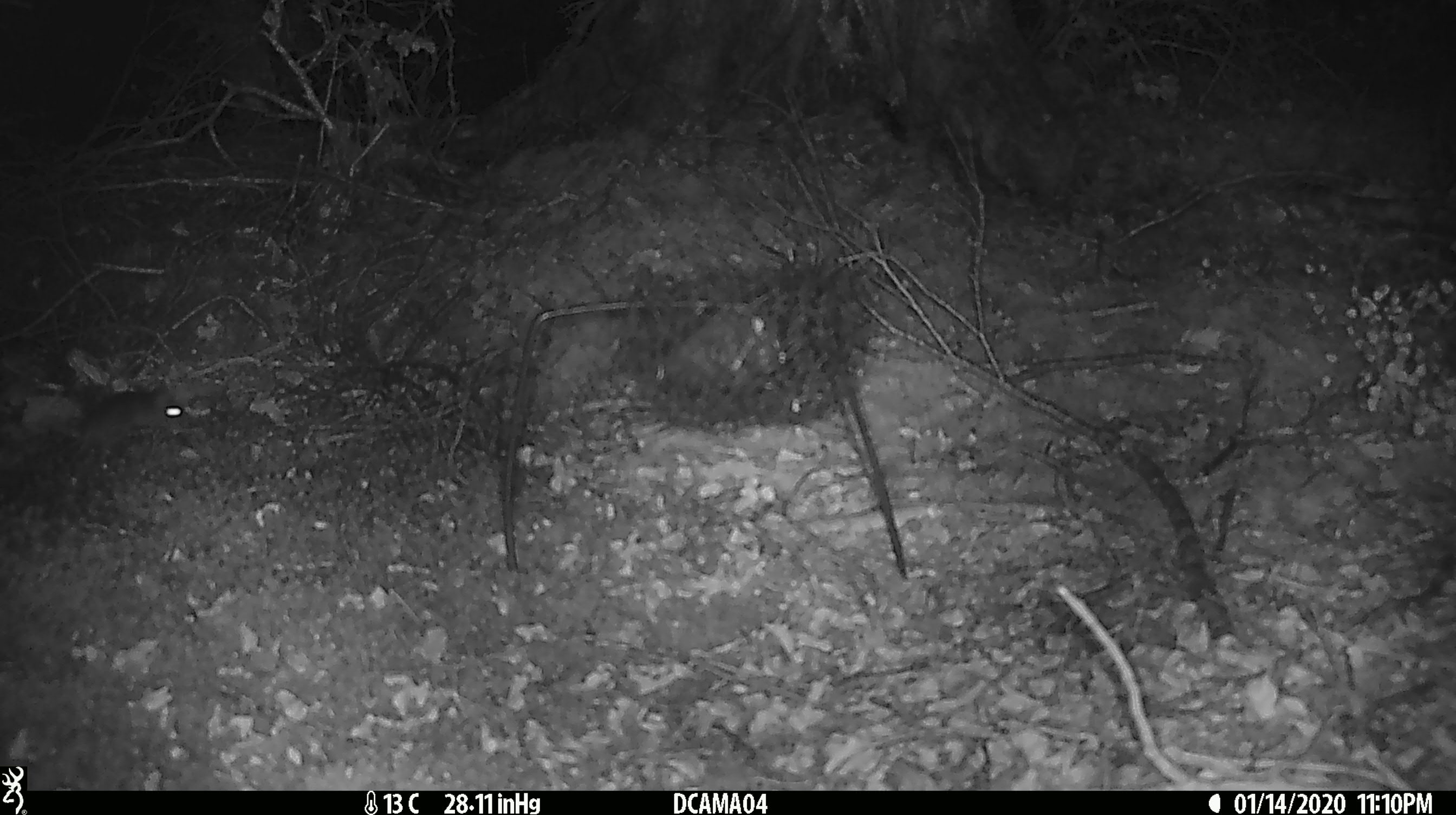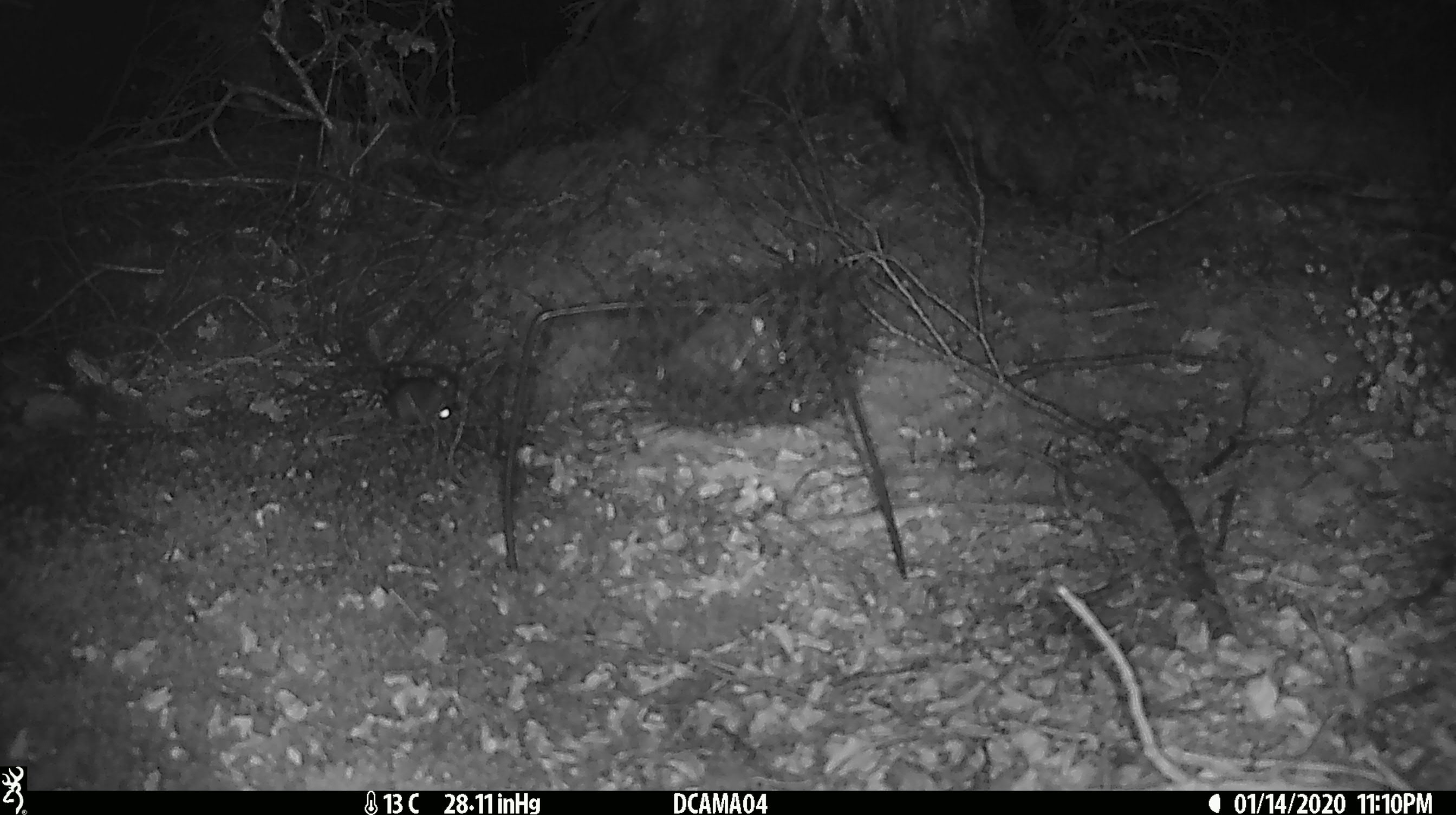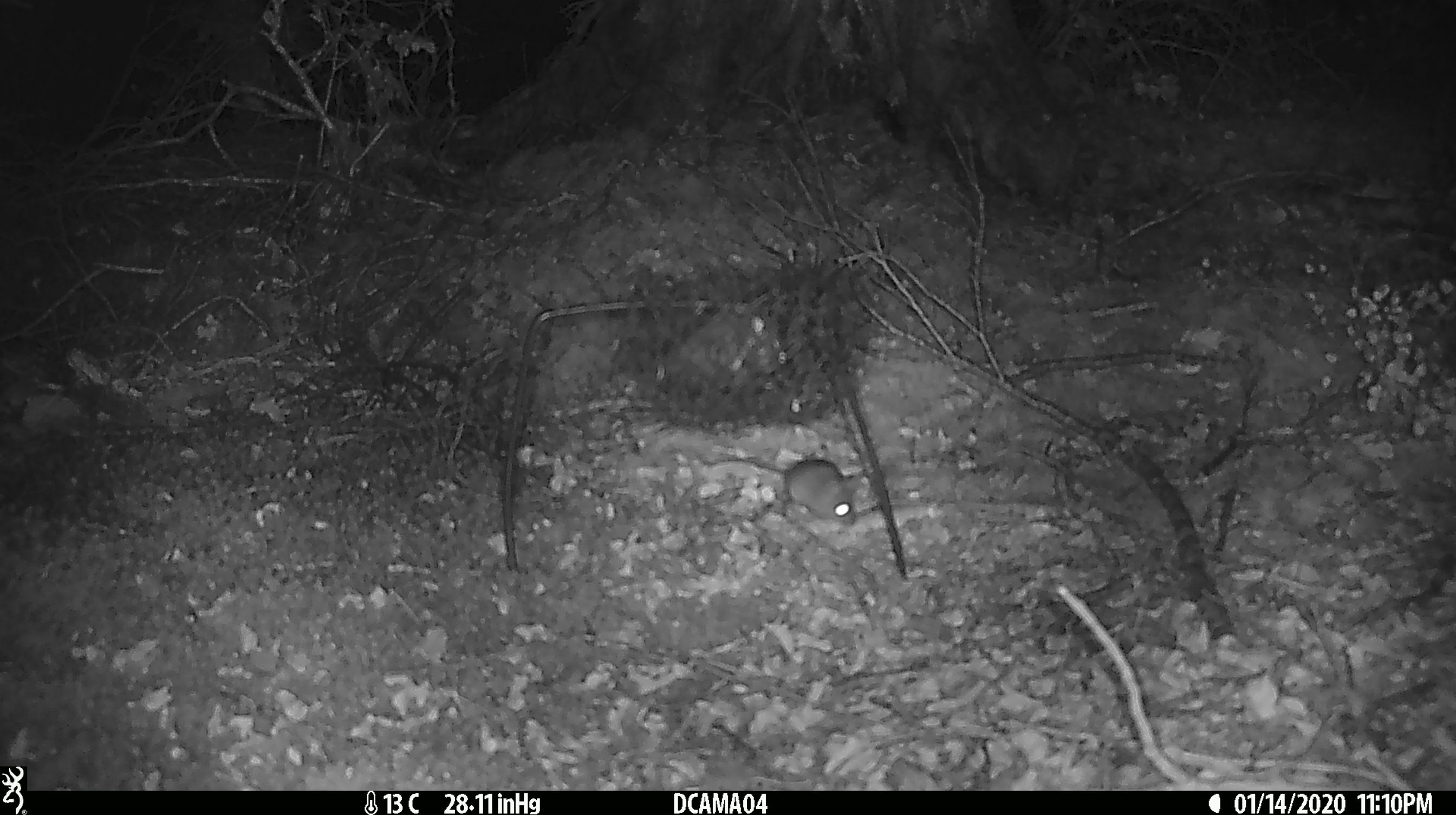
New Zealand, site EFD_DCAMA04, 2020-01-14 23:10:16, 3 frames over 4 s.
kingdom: Animalia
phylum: Chordata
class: Mammalia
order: Rodentia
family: Muridae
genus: Mus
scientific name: Mus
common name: mouse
Mouse (Mus).